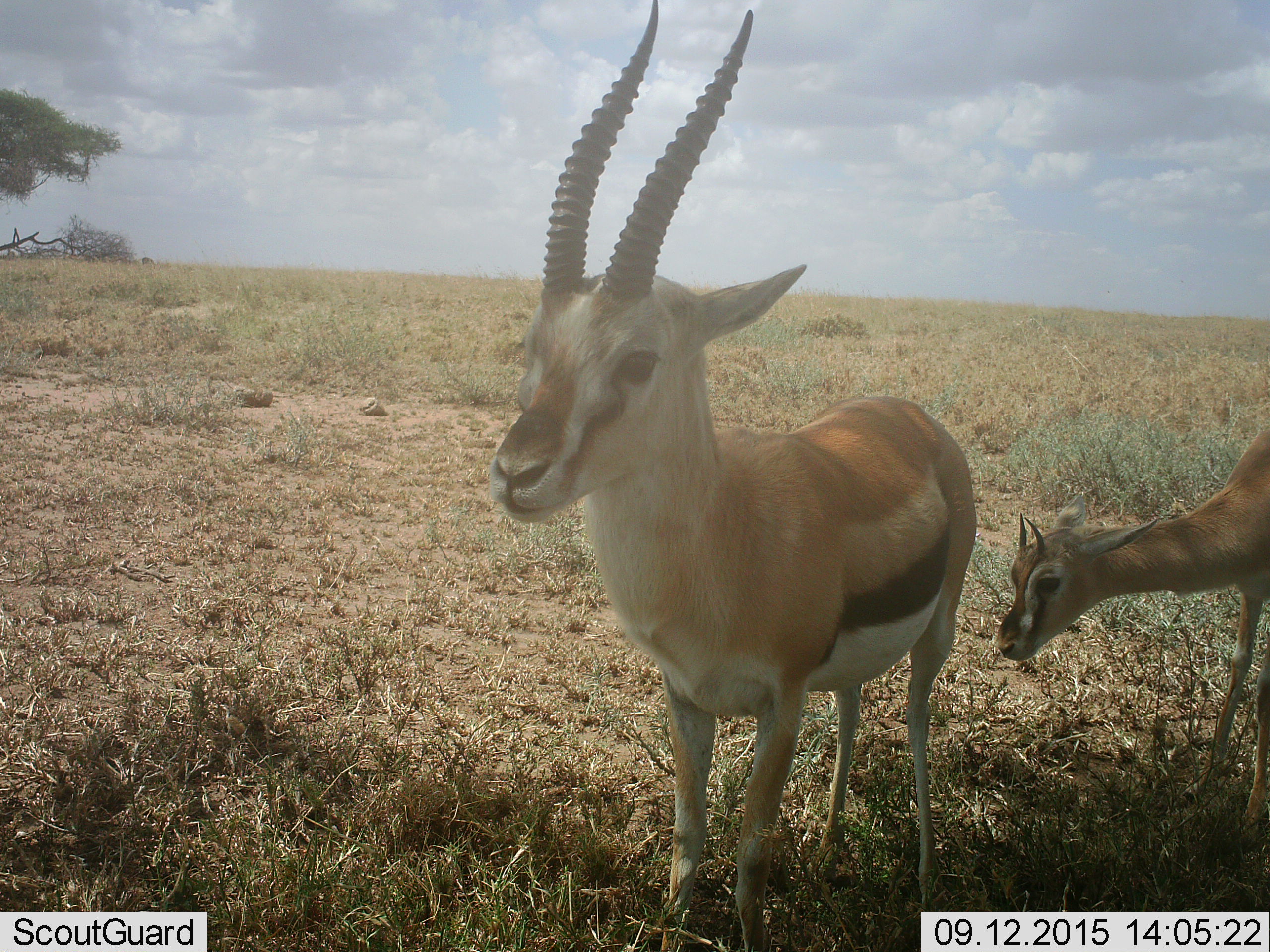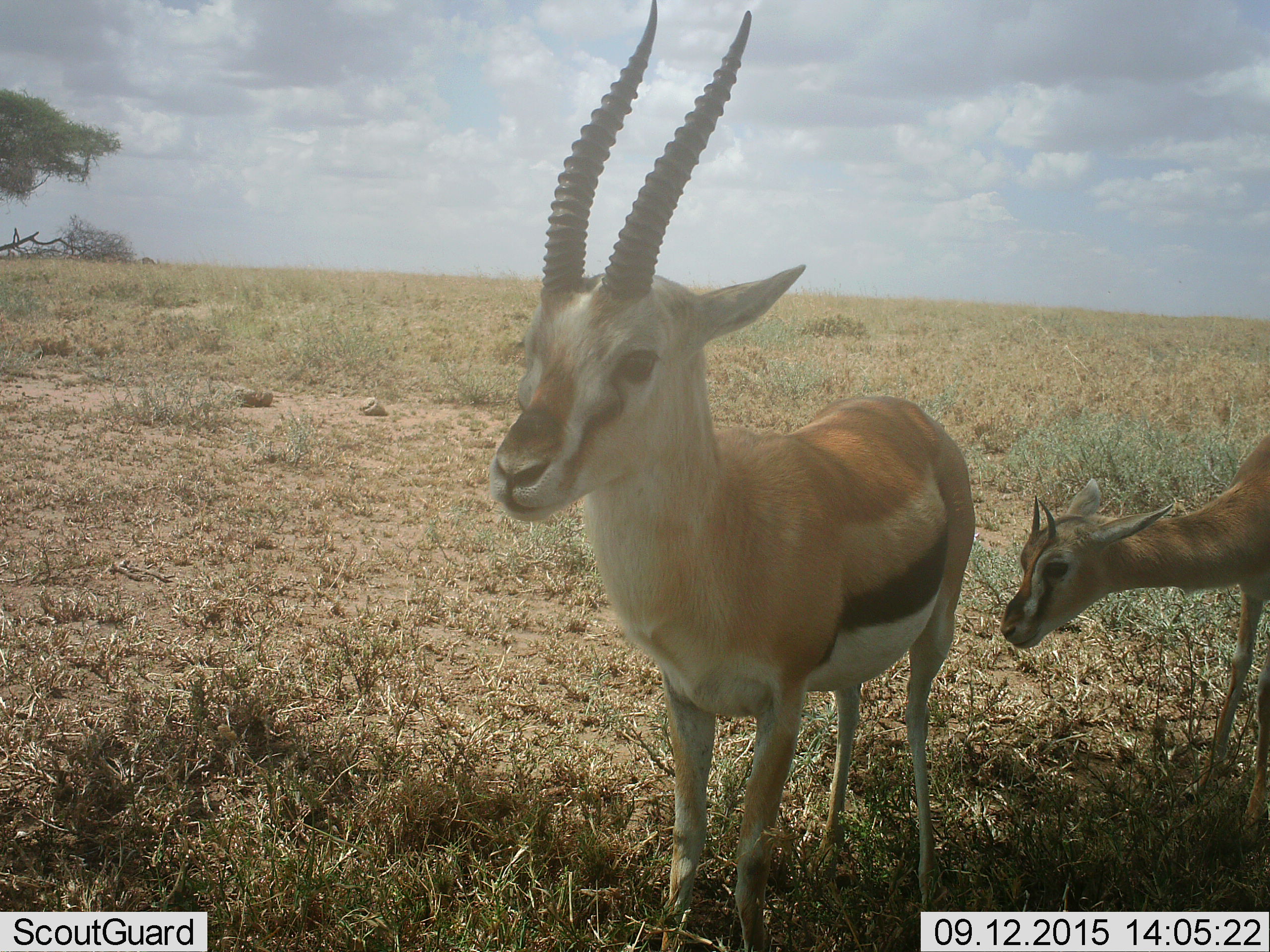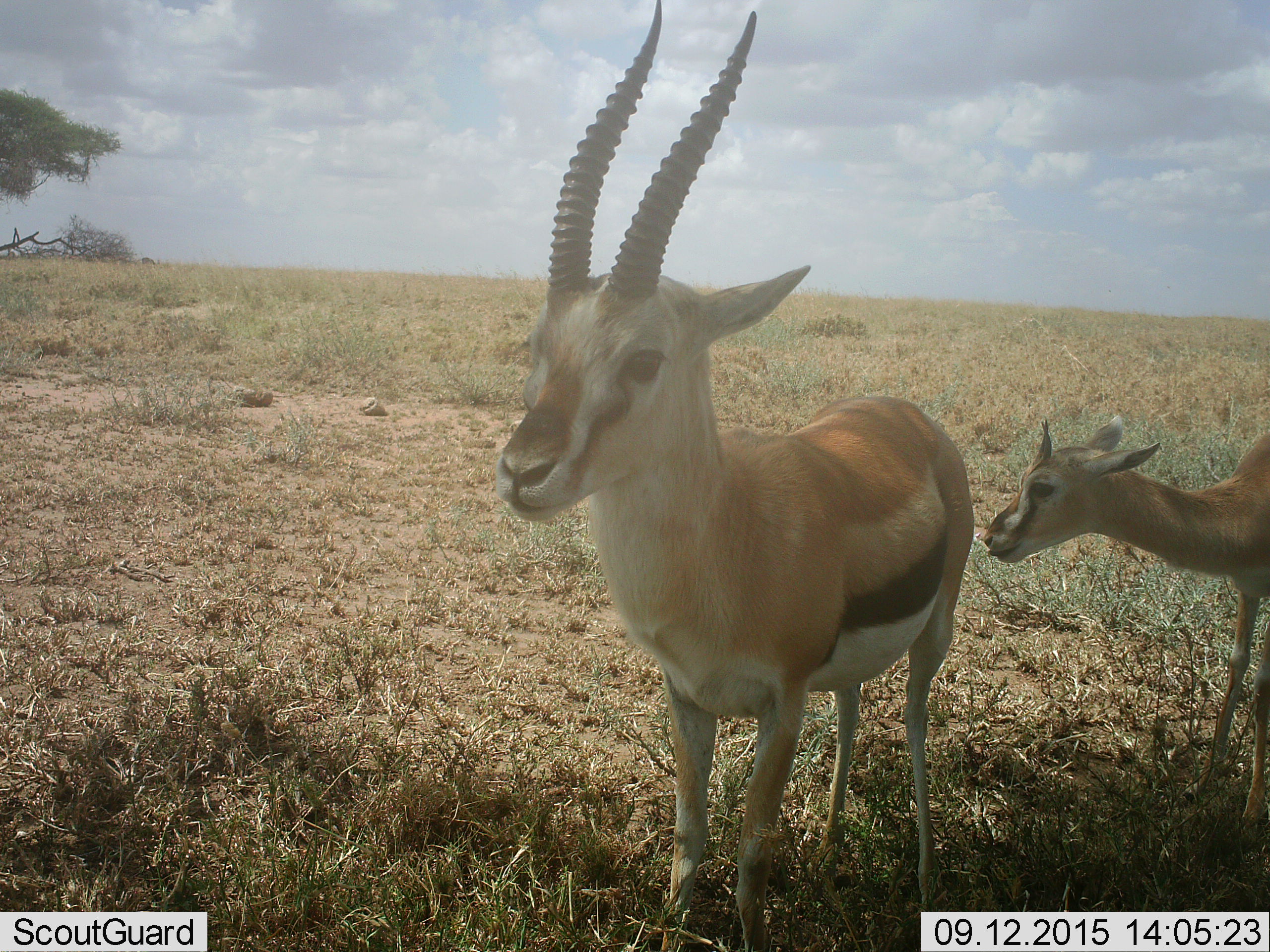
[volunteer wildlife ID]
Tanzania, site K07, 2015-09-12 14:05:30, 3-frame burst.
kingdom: Animalia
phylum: Chordata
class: Mammalia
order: Artiodactyla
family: Bovidae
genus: Eudorcas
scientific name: Eudorcas thomsonii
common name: thomson's gazelle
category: gazellethomsons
Gazellethomsons (thomson's gazelle) (Eudorcas thomsonii), count 2. Behavior (volunteer vote fractions): standing 89%, resting 0%, moving 11%, interacting 22%. Young present (vote fraction): 56%. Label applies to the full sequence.